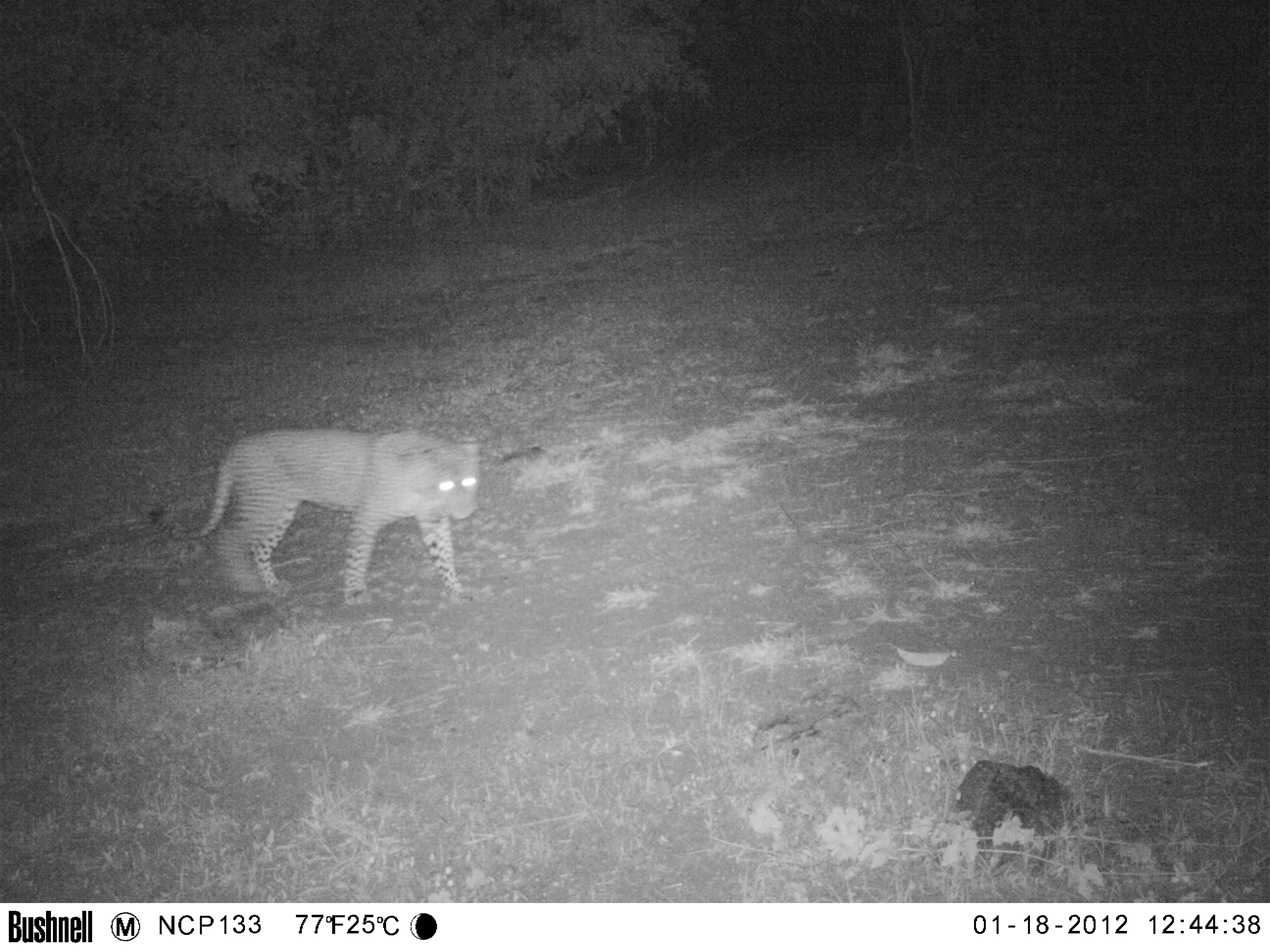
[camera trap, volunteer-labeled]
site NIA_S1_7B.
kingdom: Animalia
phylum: Chordata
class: Mammalia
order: Carnivora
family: Felidae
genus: Panthera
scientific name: Panthera pardus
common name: leopard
Leopard (Panthera pardus), count 1. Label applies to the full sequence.